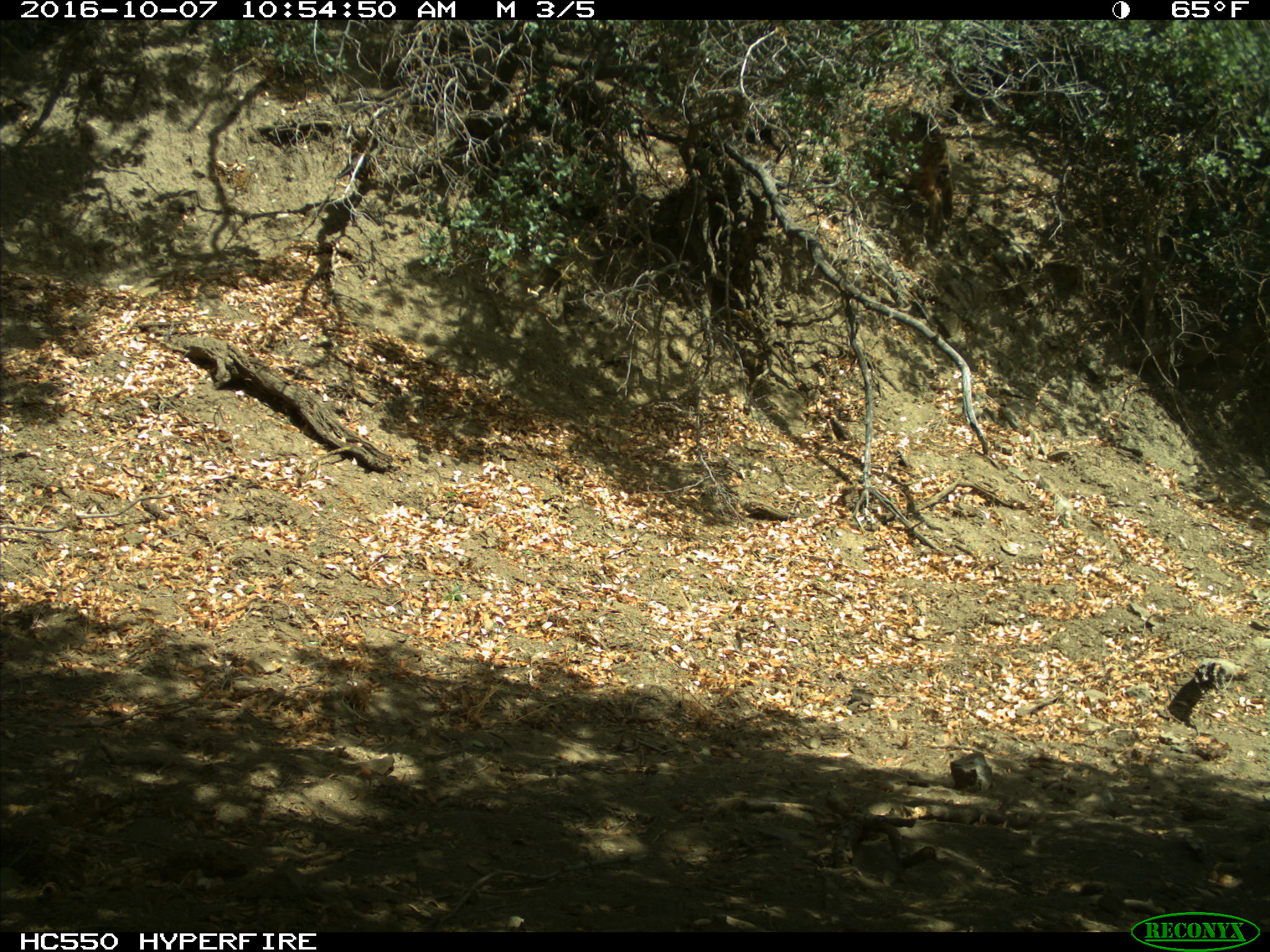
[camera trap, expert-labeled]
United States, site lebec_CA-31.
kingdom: Animalia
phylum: Chordata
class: Mammalia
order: Carnivora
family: Felidae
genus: Lynx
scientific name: Lynx rufus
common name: bobcat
Lynx rufus (bobcat).